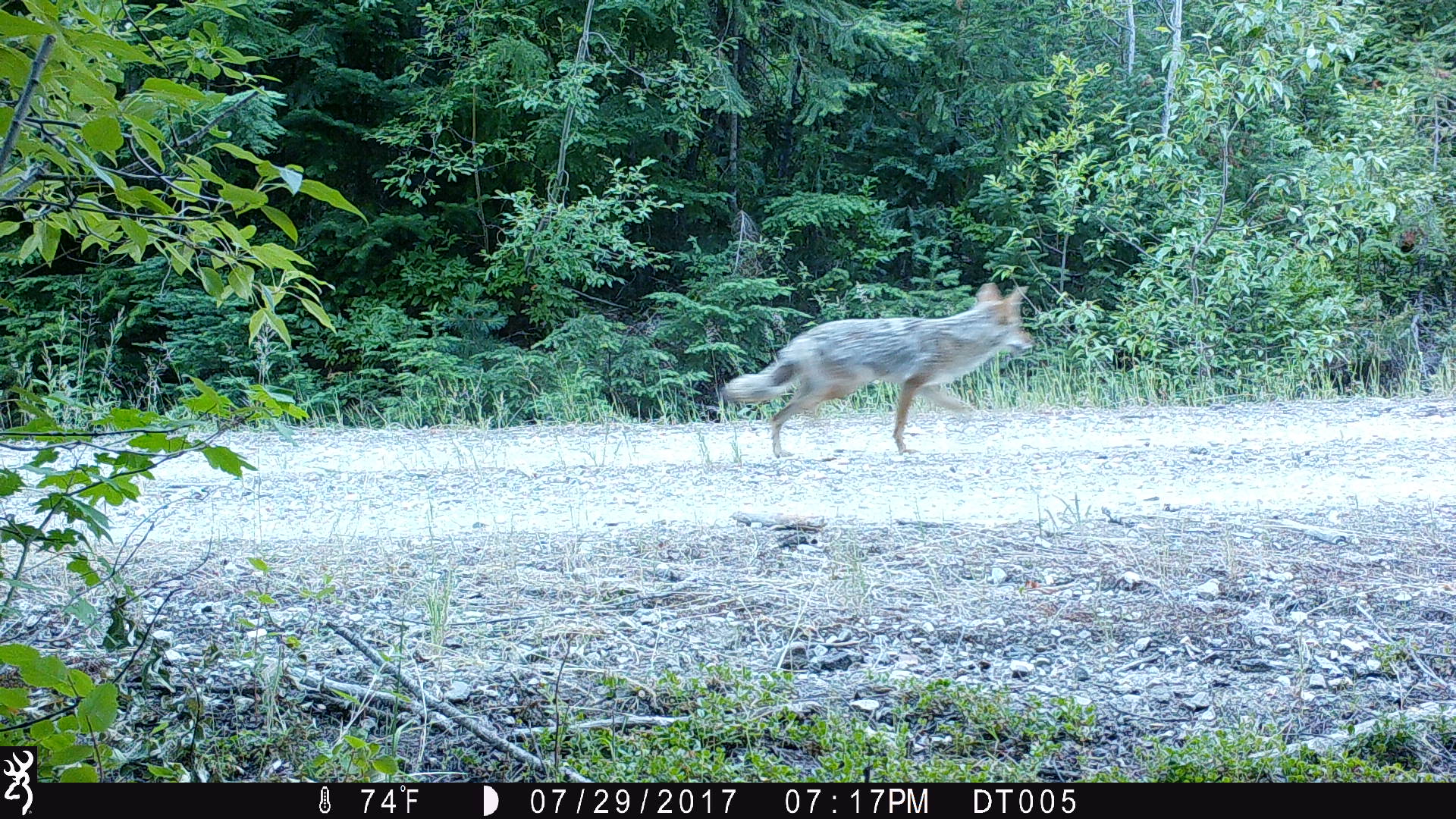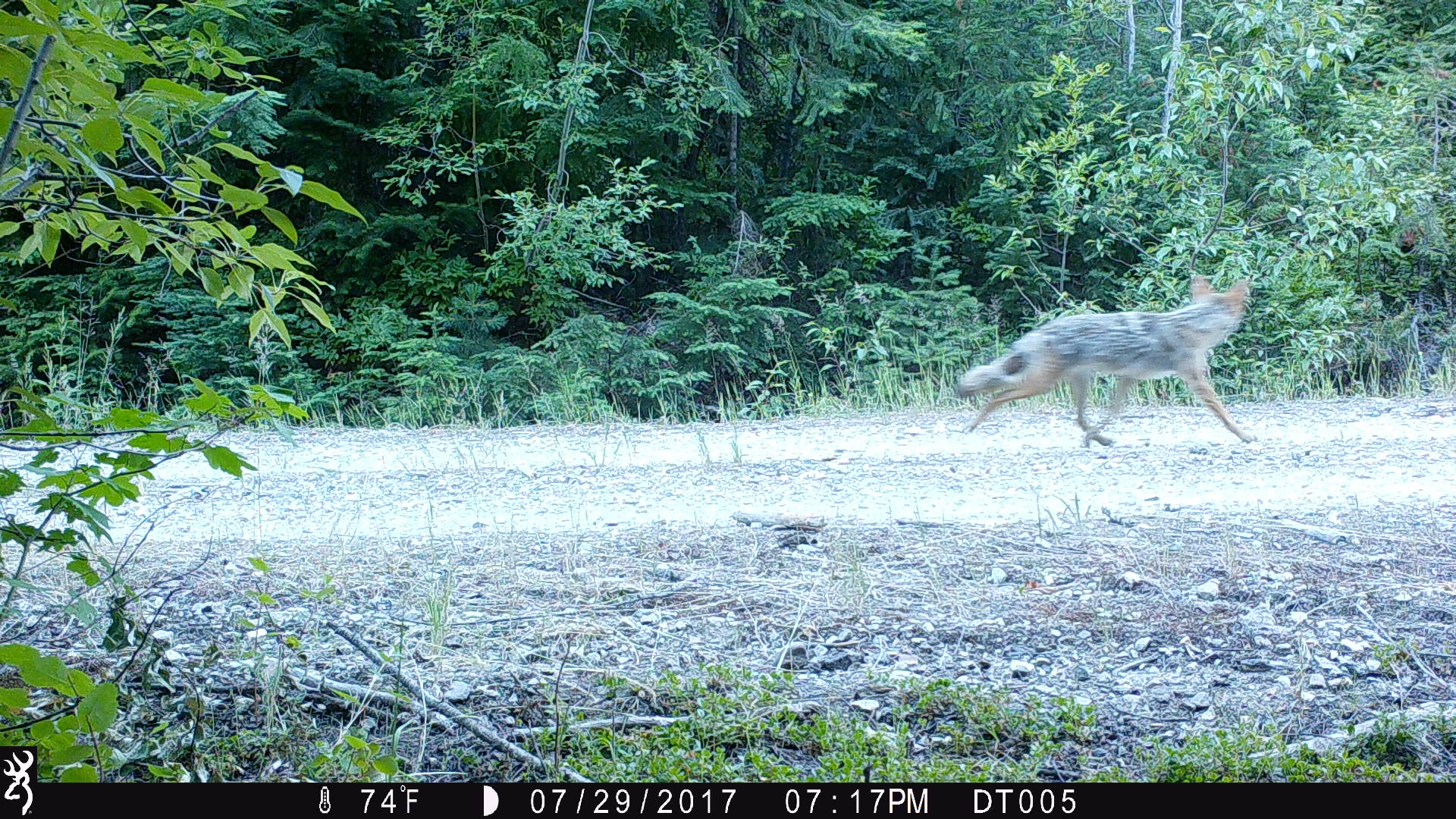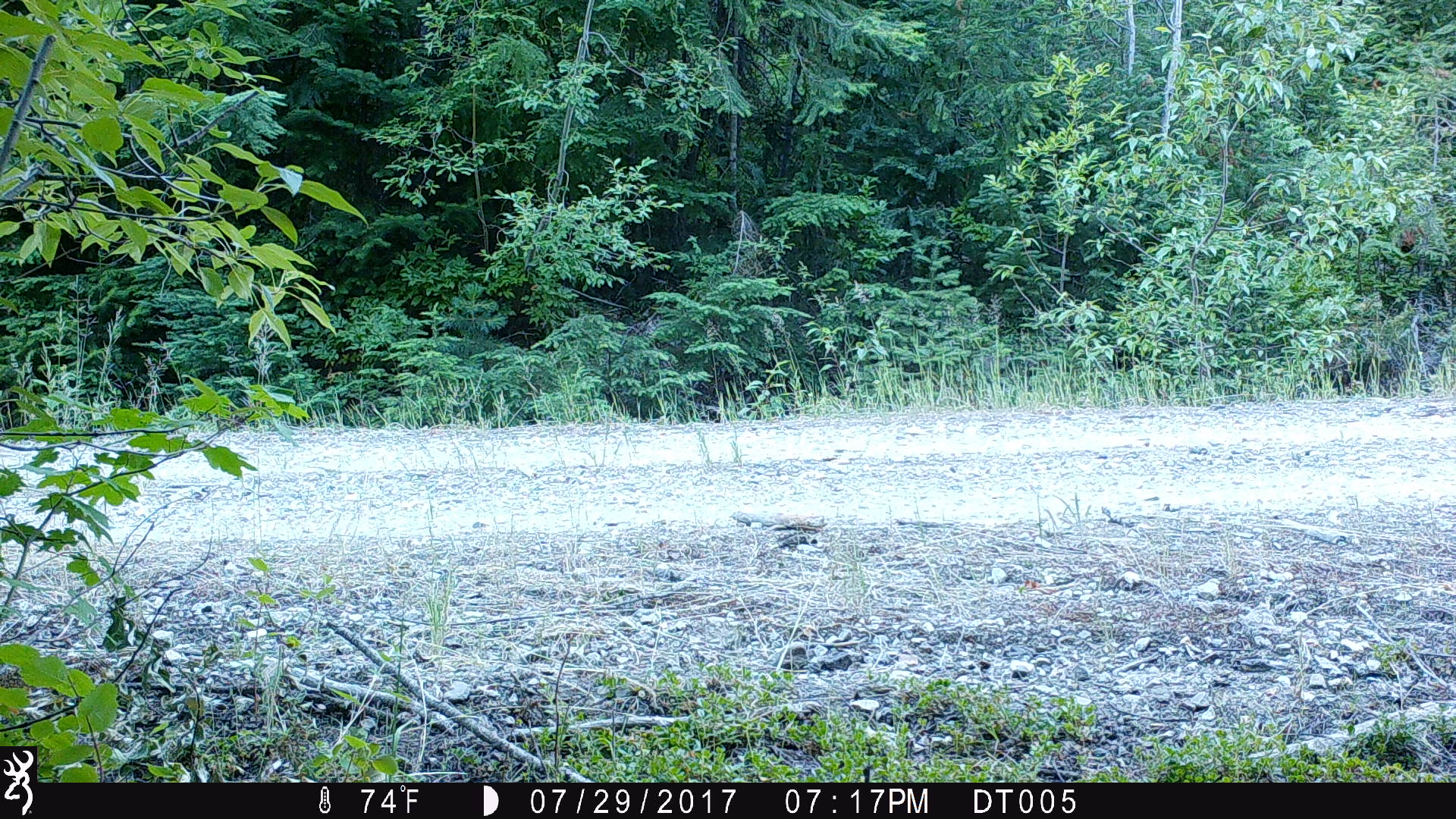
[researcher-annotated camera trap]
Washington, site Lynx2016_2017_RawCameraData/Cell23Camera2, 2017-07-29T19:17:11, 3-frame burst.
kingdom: Animalia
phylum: Chordata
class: Mammalia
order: Carnivora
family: Canidae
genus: Canis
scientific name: Canis latrans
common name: coyote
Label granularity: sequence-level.